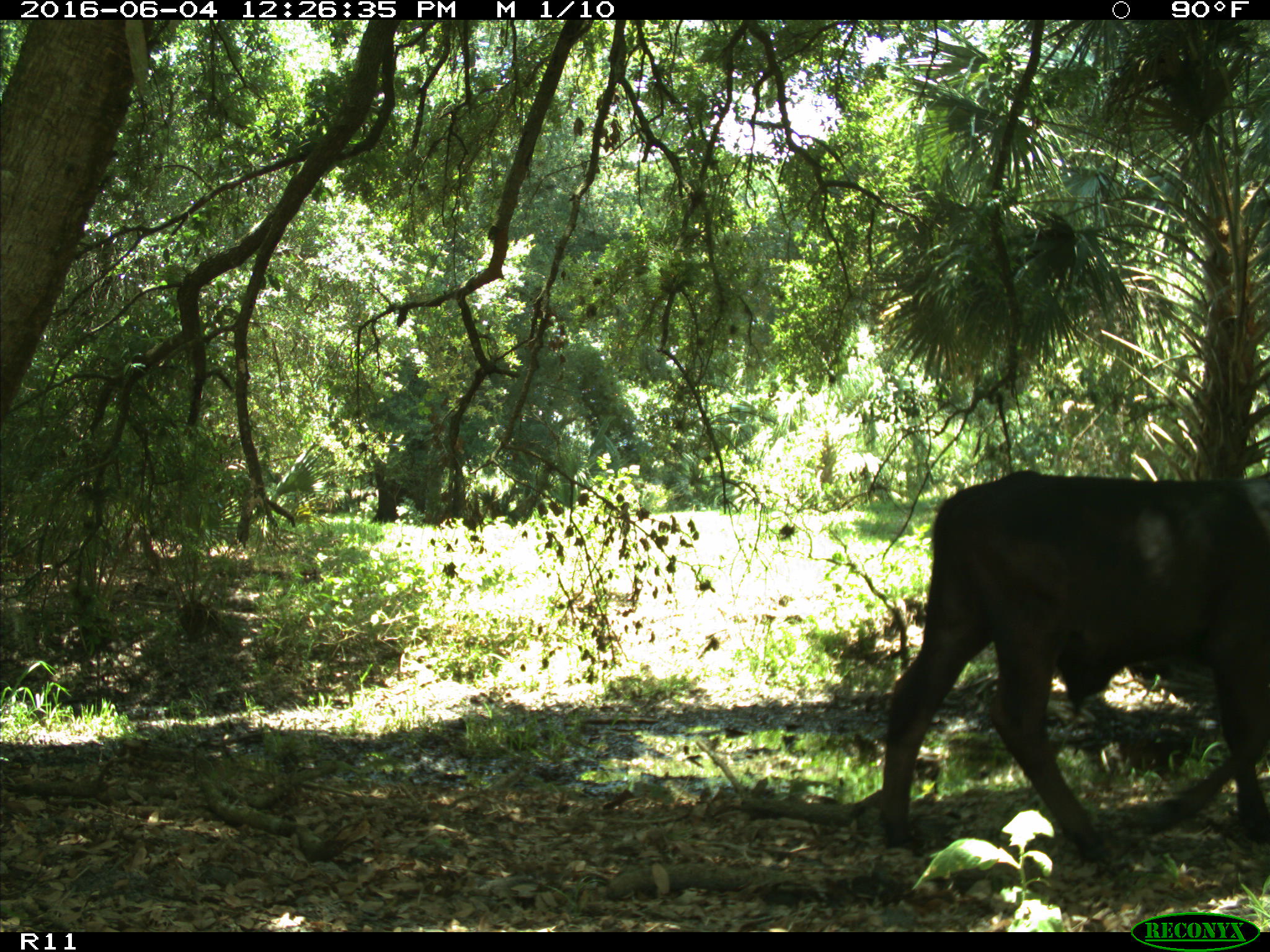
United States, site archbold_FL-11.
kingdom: Animalia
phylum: Chordata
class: Mammalia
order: Artiodactyla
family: Bovidae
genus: Bos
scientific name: Bos taurus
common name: domestic cow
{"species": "Bos taurus (domestic cow)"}